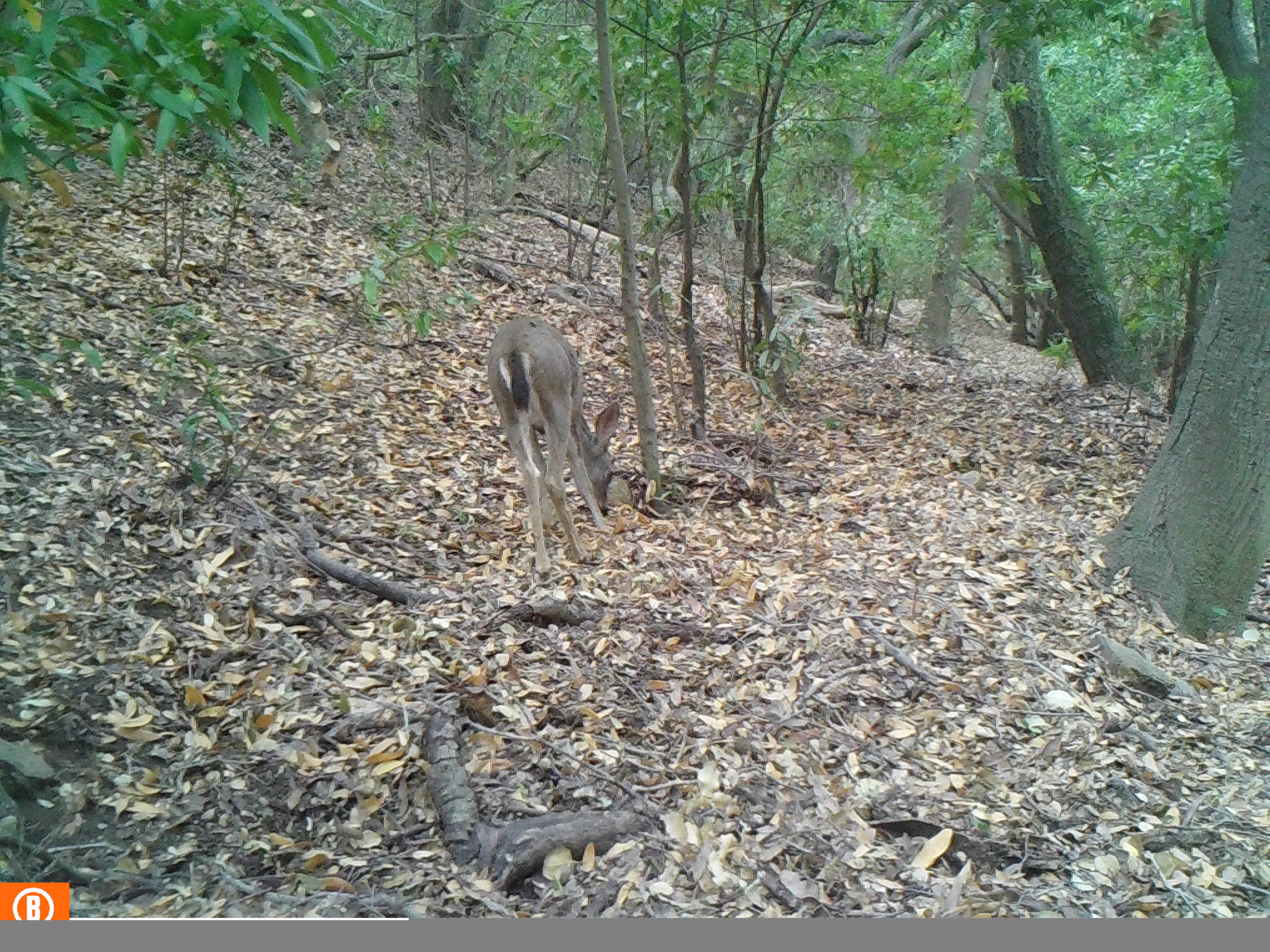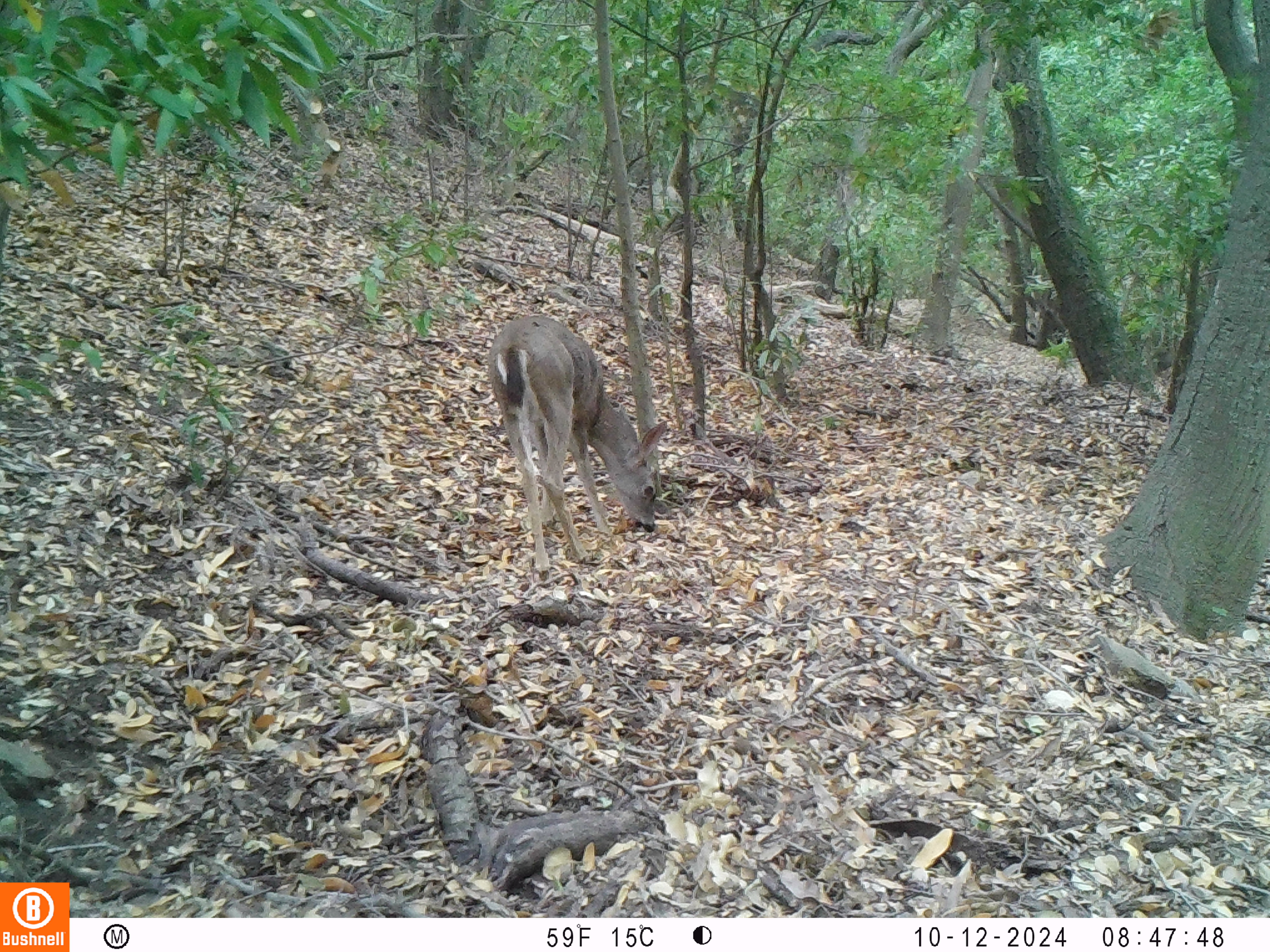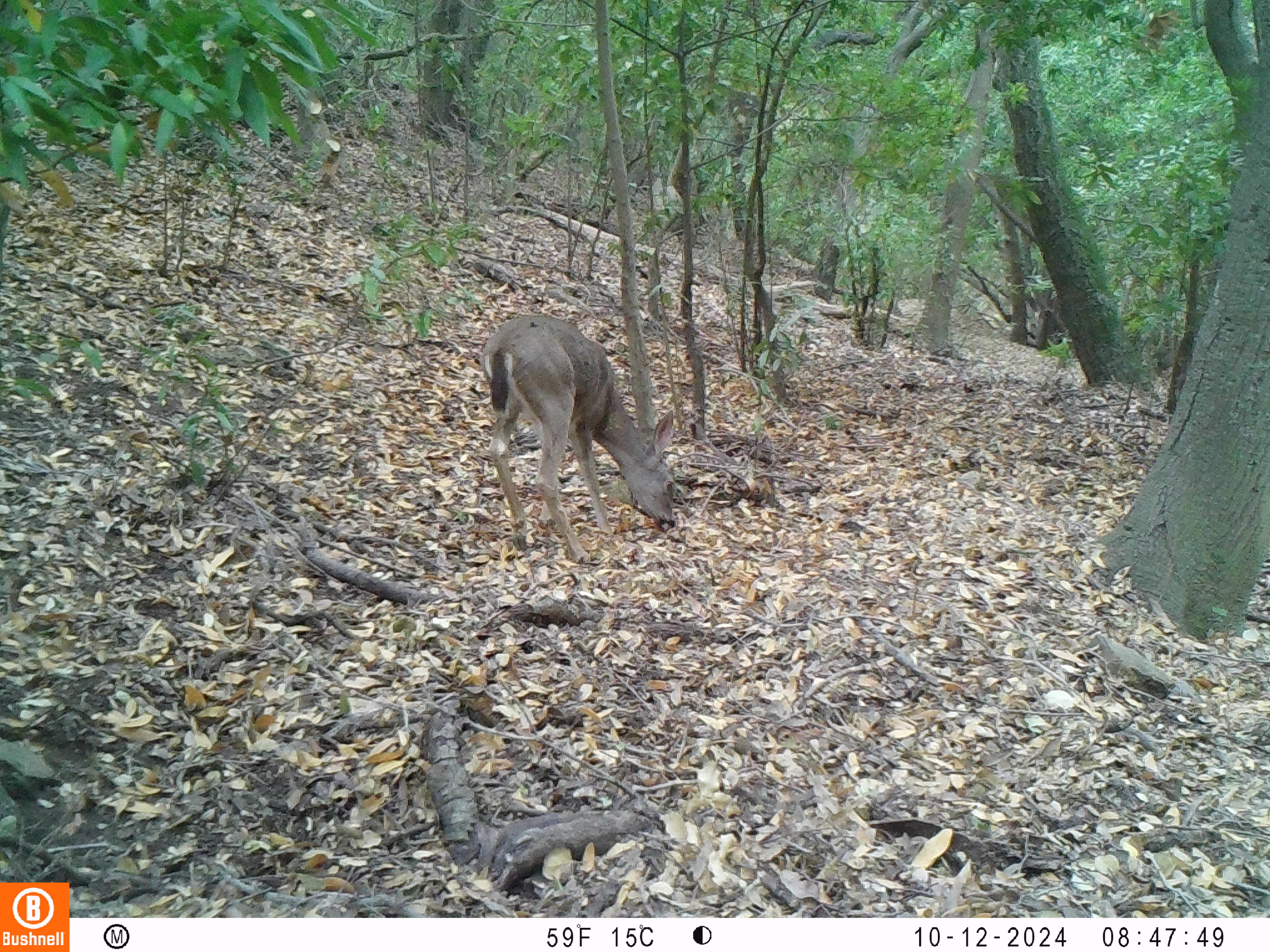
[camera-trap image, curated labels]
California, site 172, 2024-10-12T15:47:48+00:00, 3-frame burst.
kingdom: Animalia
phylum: Chordata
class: Mammalia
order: Artiodactyla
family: Cervidae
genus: Odocoileus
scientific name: Odocoileus hemionus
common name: mule deer